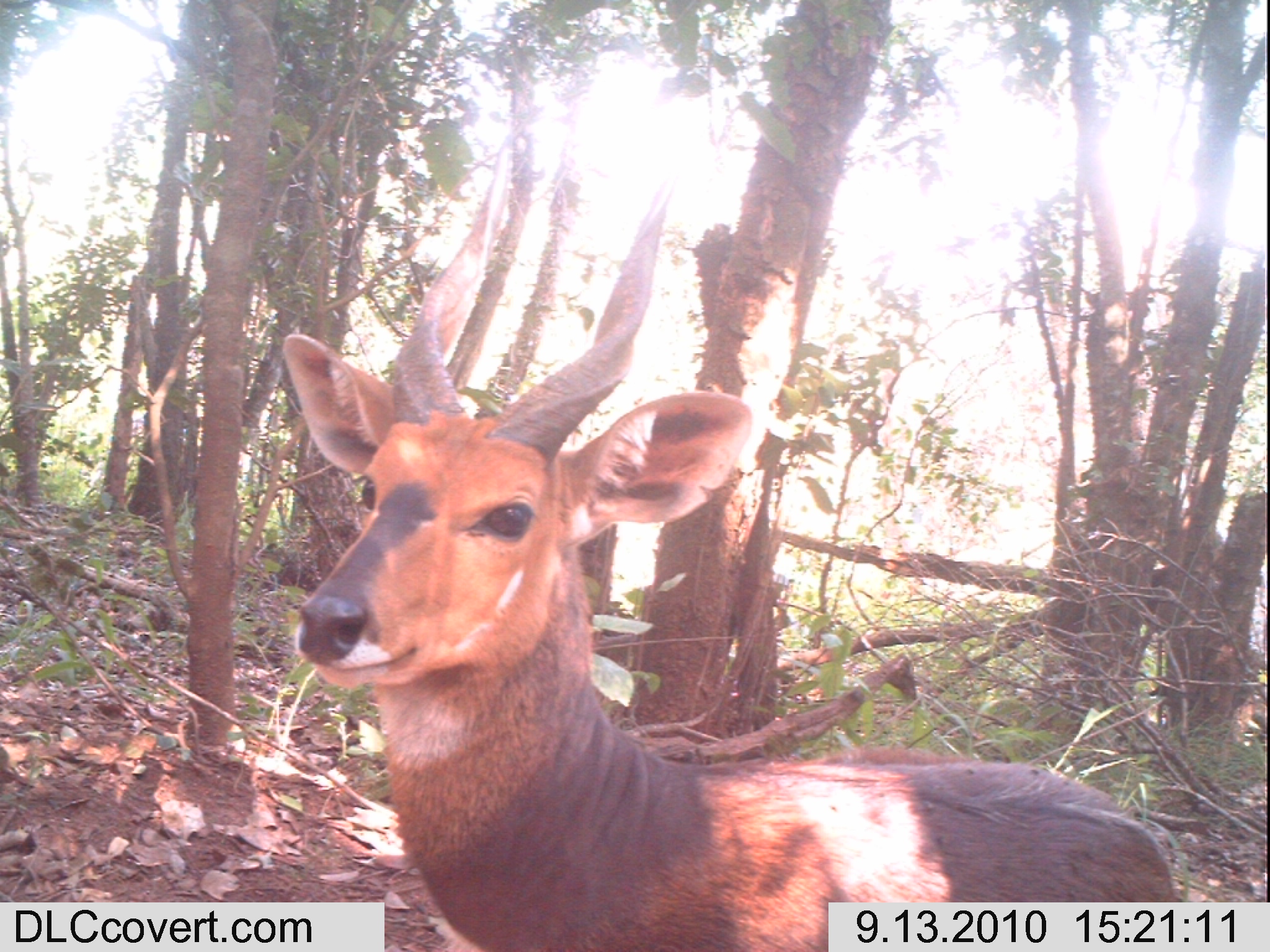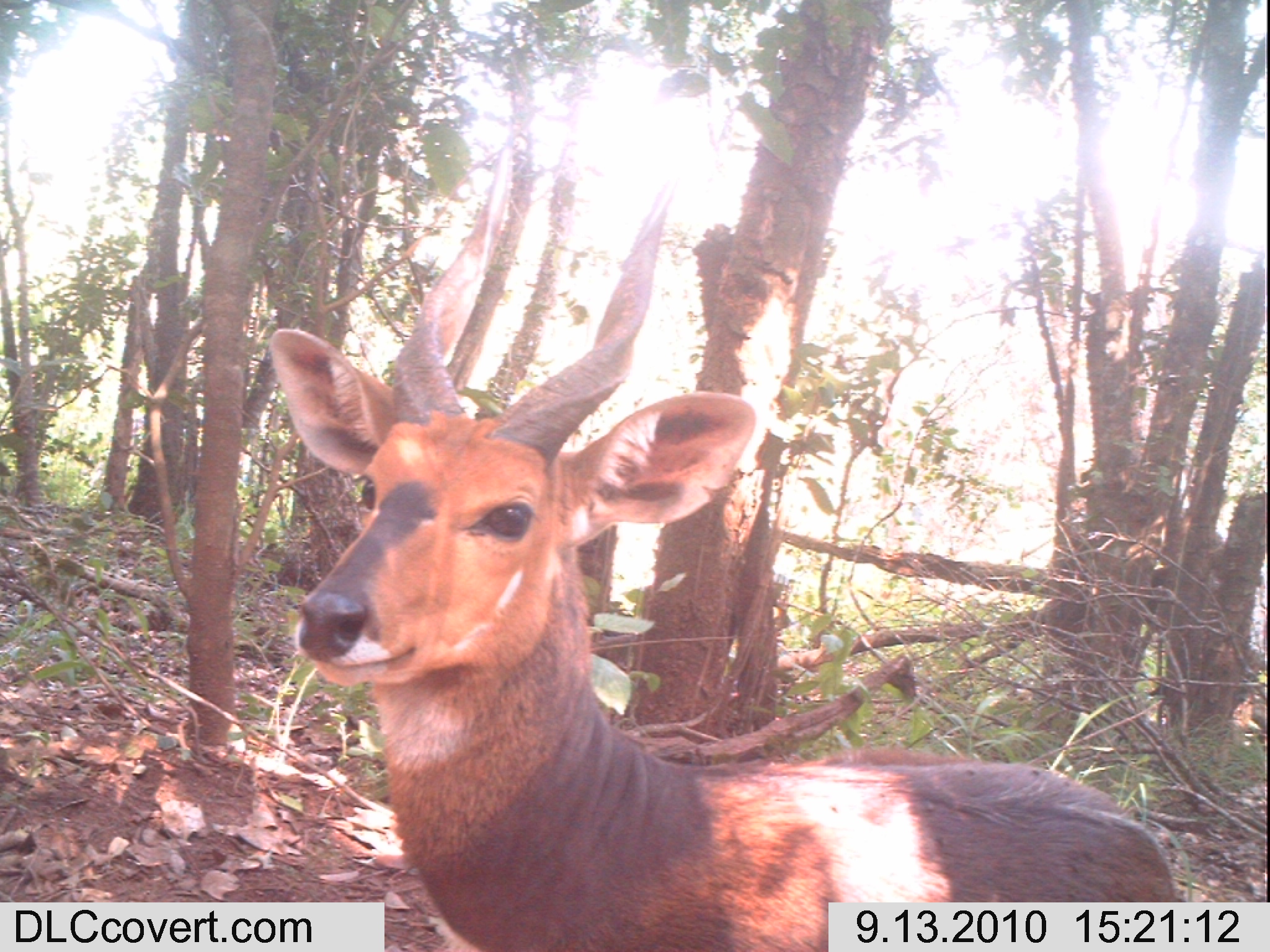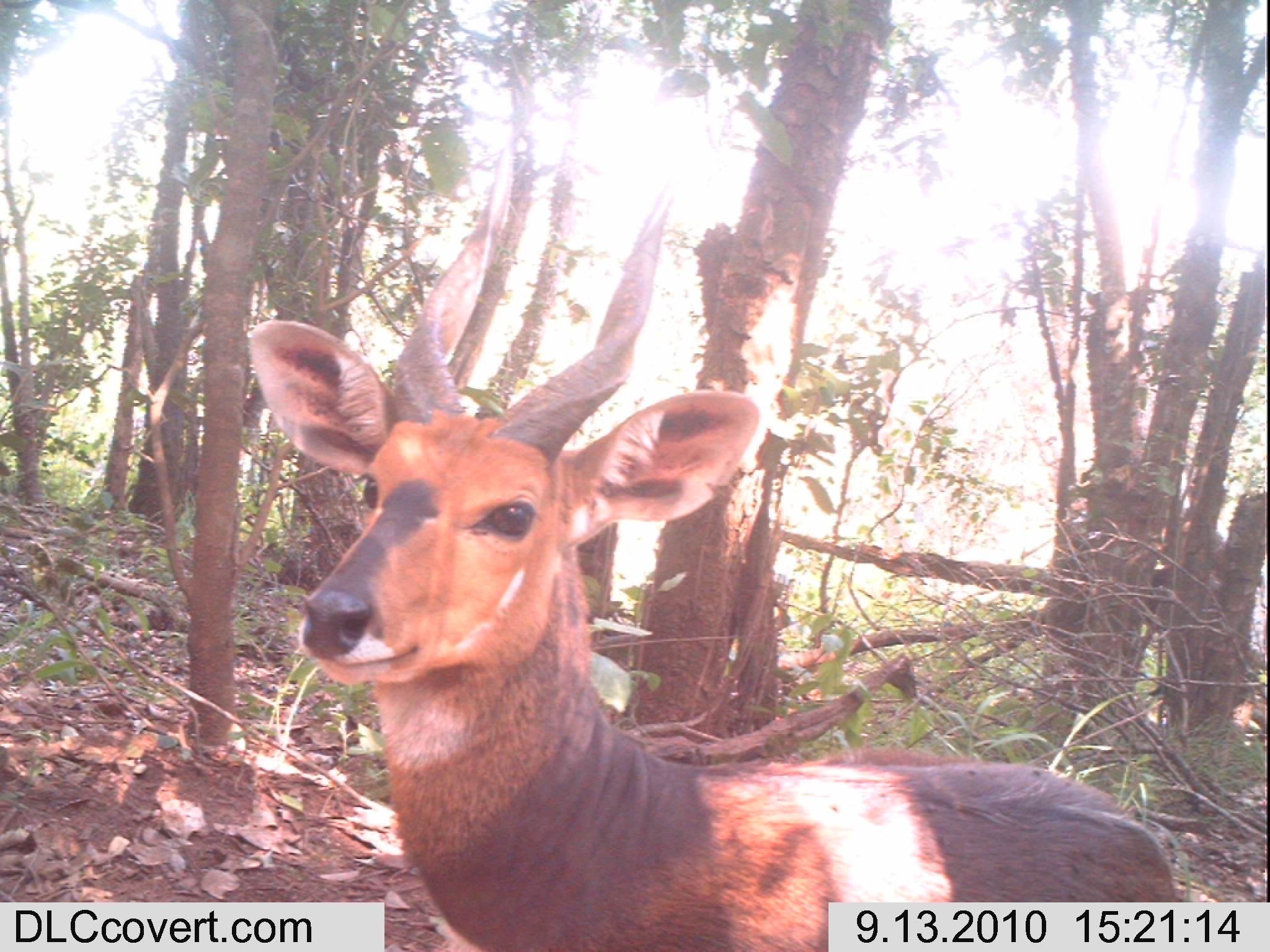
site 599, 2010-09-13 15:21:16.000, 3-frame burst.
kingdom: Animalia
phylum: Chordata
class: Mammalia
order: Artiodactyla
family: Bovidae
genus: Tragelaphus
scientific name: Tragelaphus scriptus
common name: bushbuck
Tragelaphus scriptus (bushbuck), count 1.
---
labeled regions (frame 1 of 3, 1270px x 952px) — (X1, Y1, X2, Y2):
tragelaphus scriptus: (281, 137, 1180, 952)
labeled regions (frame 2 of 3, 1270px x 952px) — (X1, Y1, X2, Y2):
tragelaphus scriptus: (268, 146, 1175, 950)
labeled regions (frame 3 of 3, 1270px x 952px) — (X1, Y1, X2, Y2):
tragelaphus scriptus: (250, 144, 1176, 952)